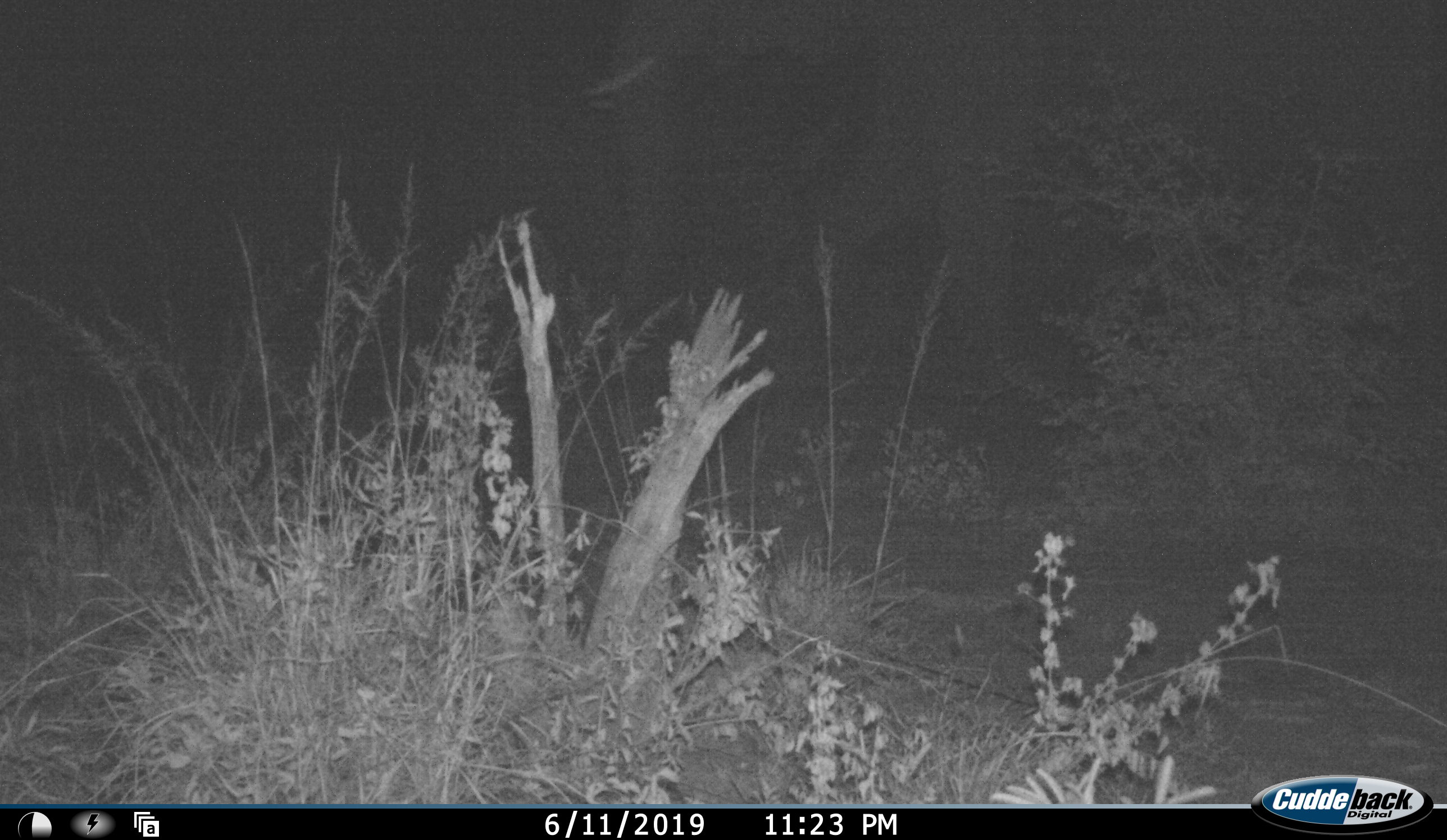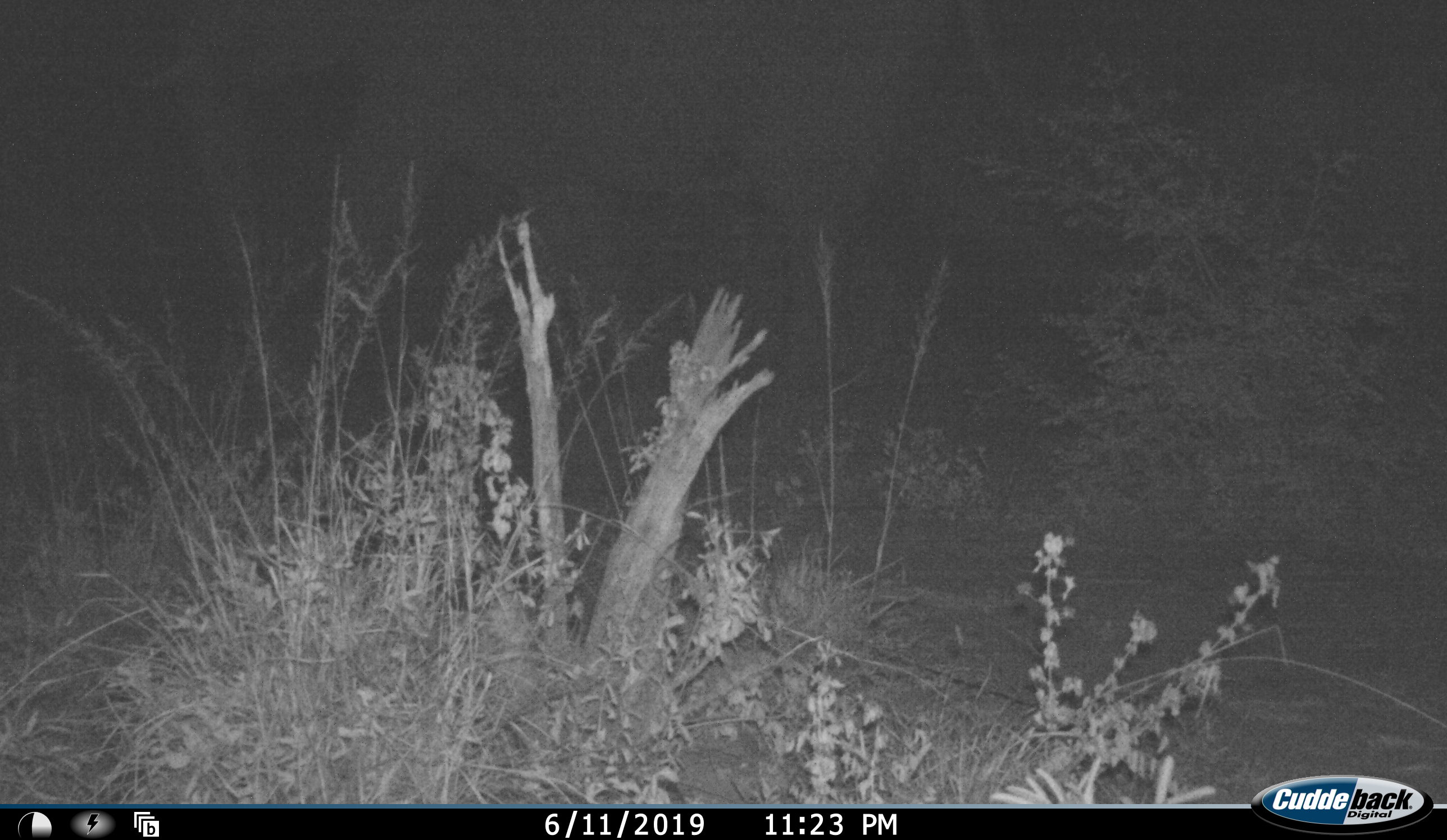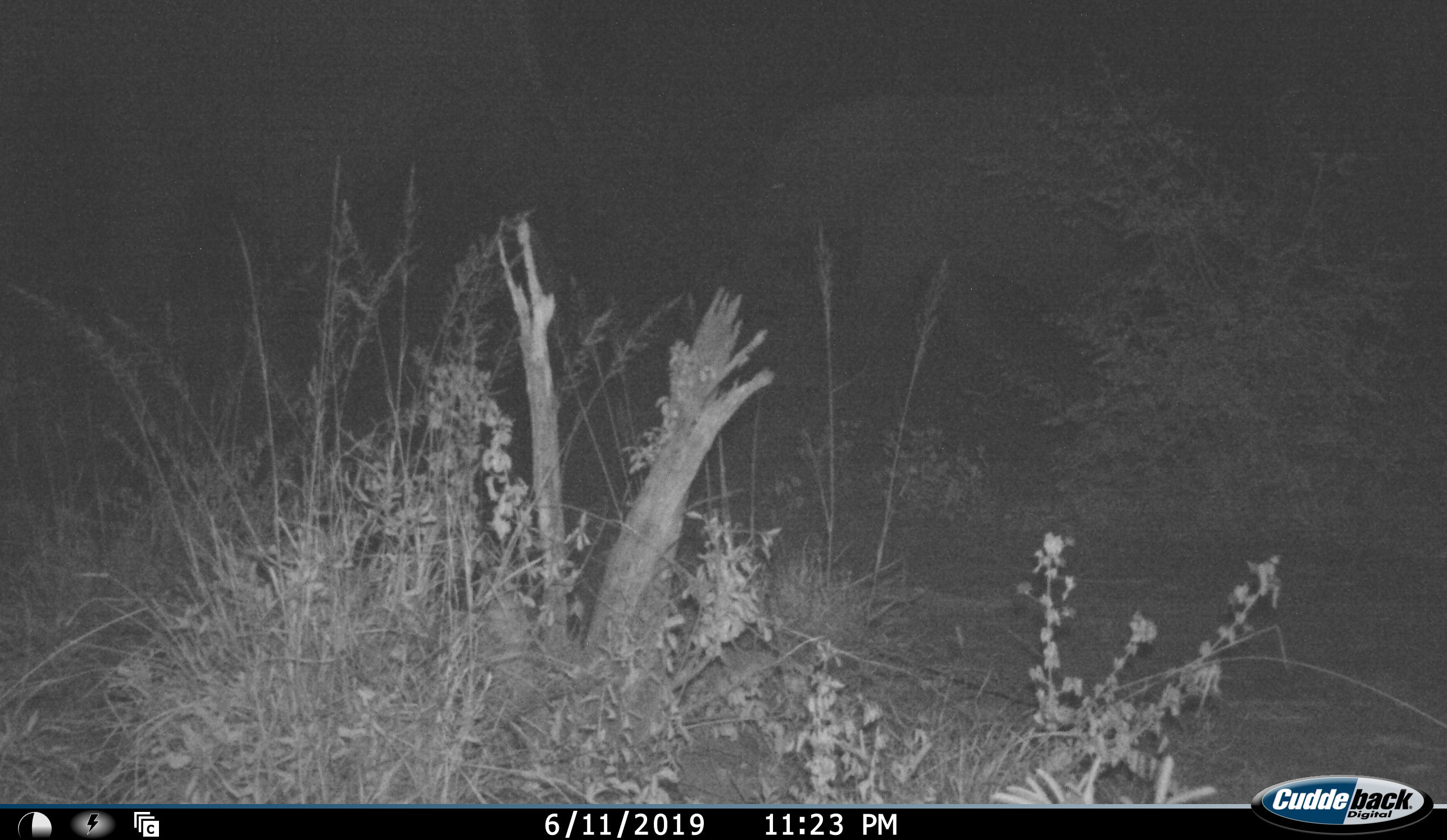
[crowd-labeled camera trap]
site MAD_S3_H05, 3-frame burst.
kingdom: Animalia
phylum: Chordata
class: Mammalia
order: Proboscidea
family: Elephantidae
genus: Loxodonta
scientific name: Loxodonta africana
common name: african bush elephant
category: elephant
Elephant (african bush elephant) (Loxodonta africana), count 2. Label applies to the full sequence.